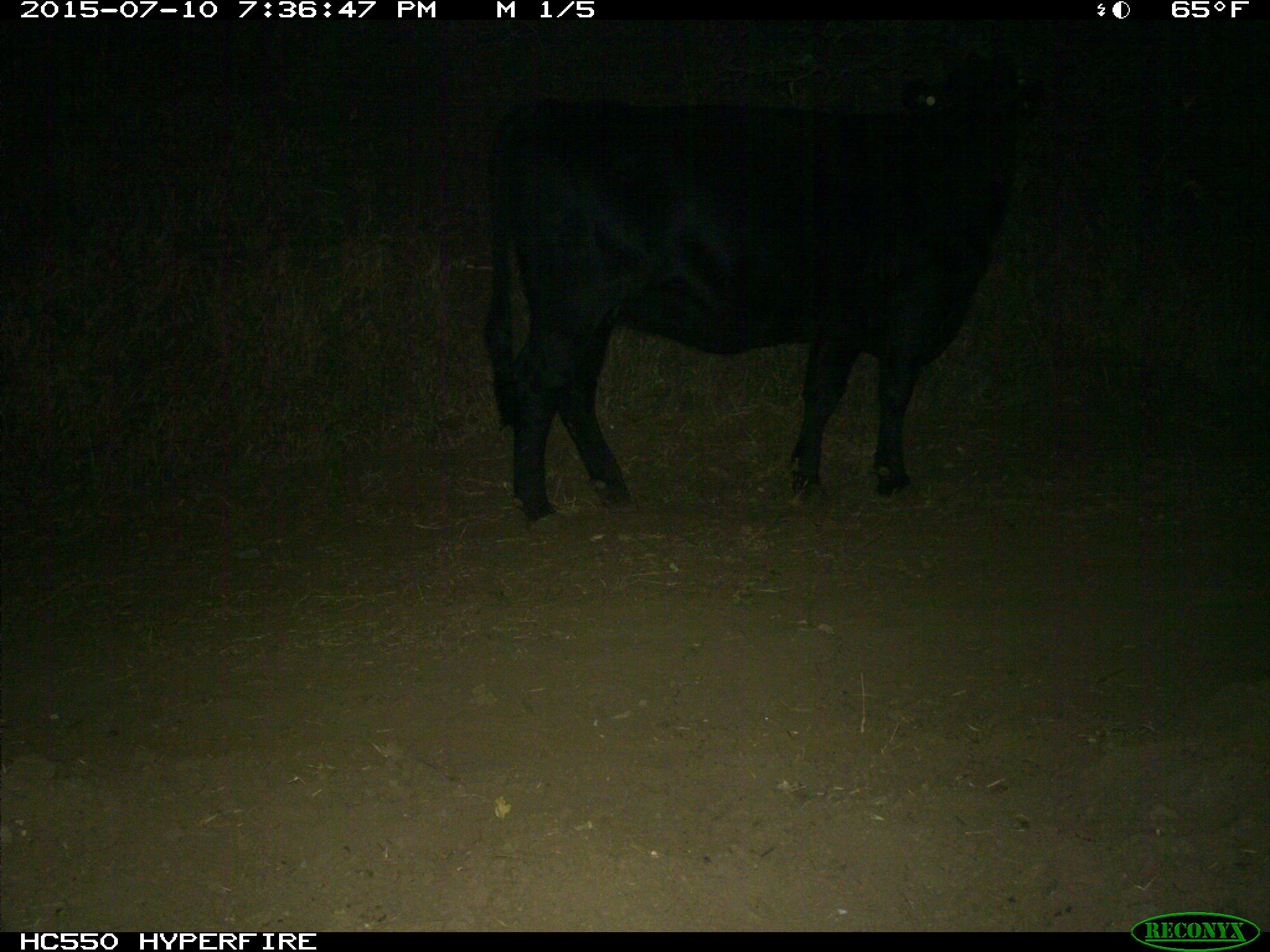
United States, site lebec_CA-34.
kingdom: Animalia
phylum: Chordata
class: Mammalia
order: Artiodactyla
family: Bovidae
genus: Bos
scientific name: Bos taurus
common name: domestic cow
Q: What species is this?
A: Bos taurus (domestic cow).